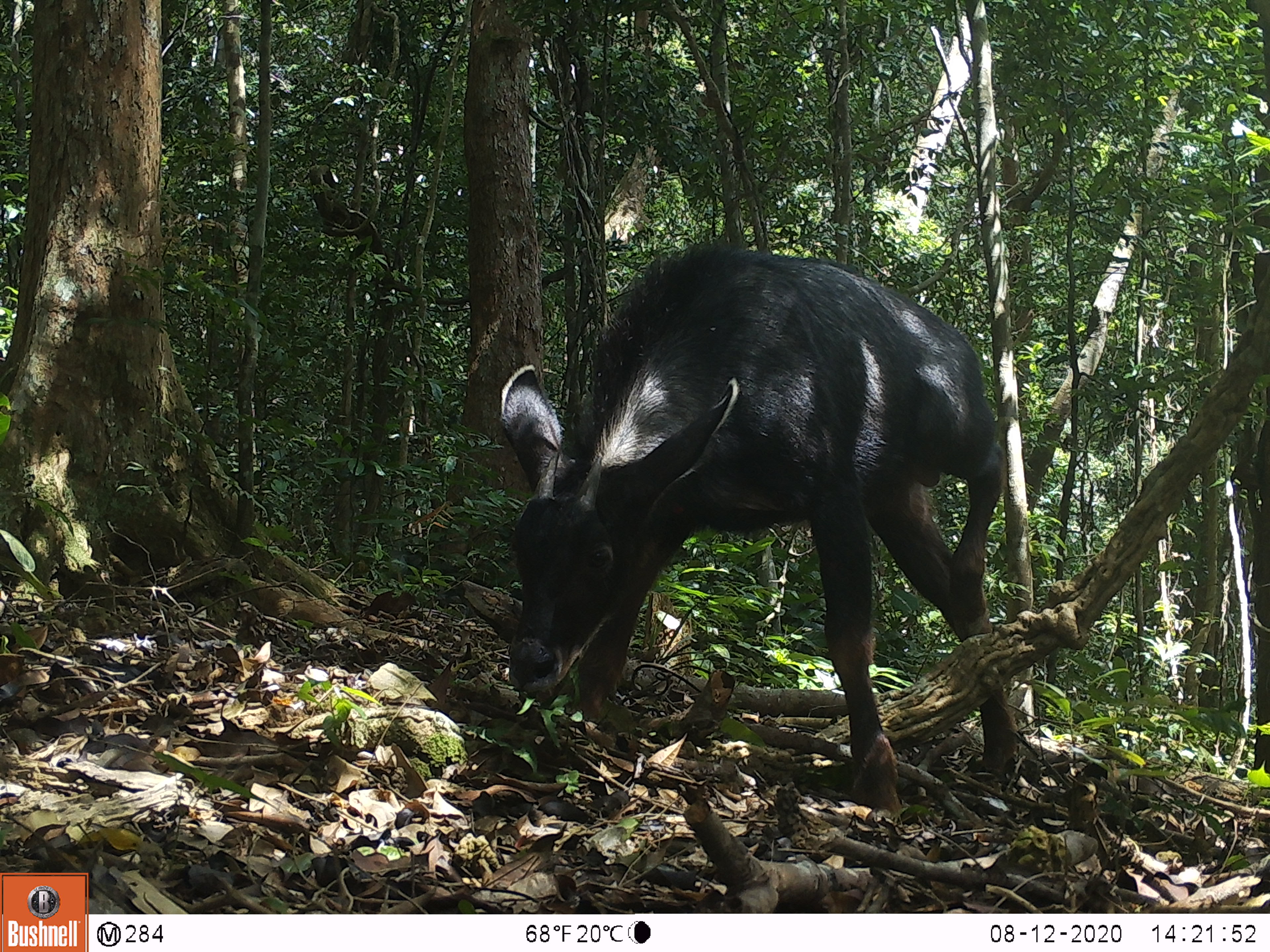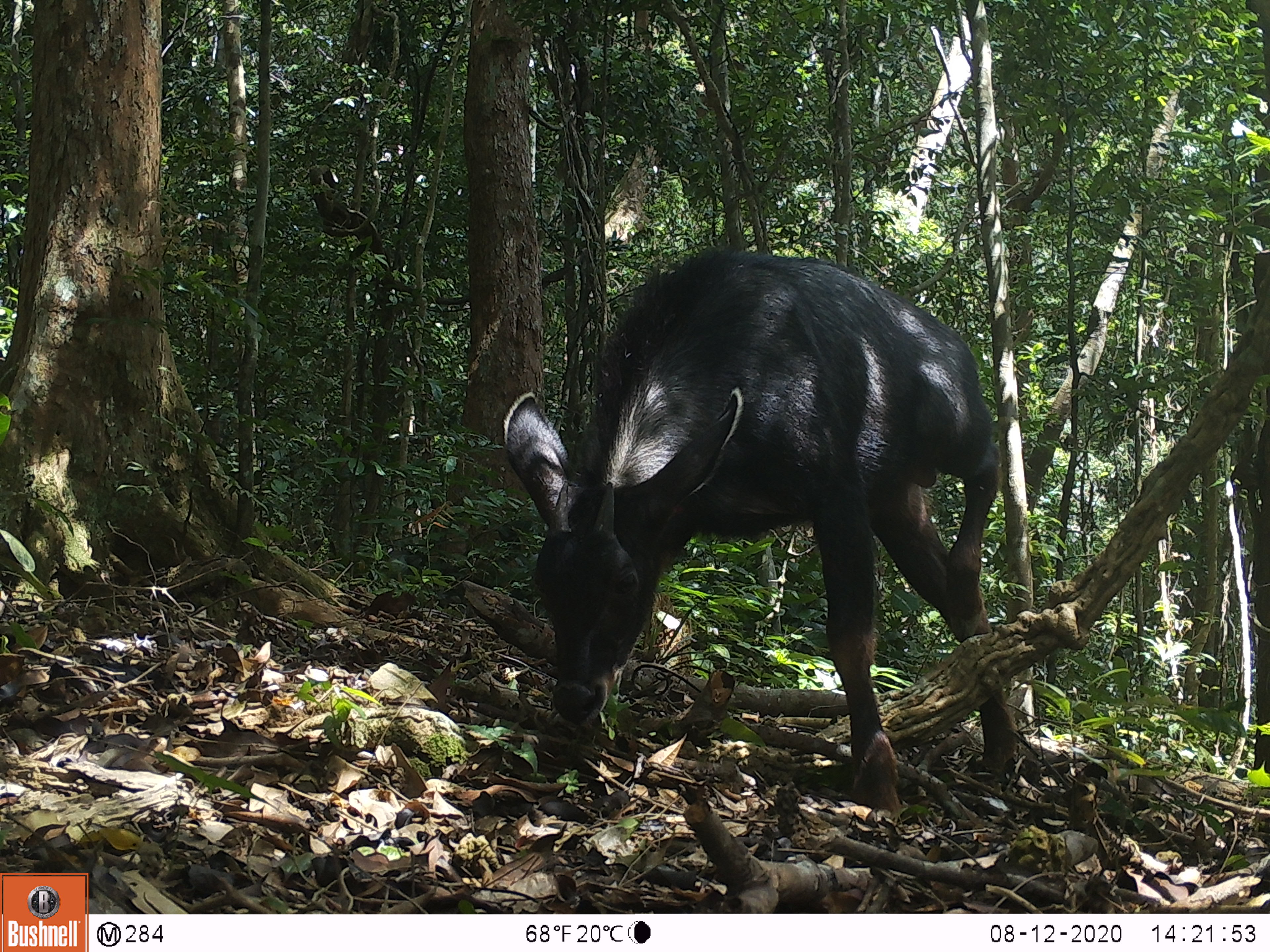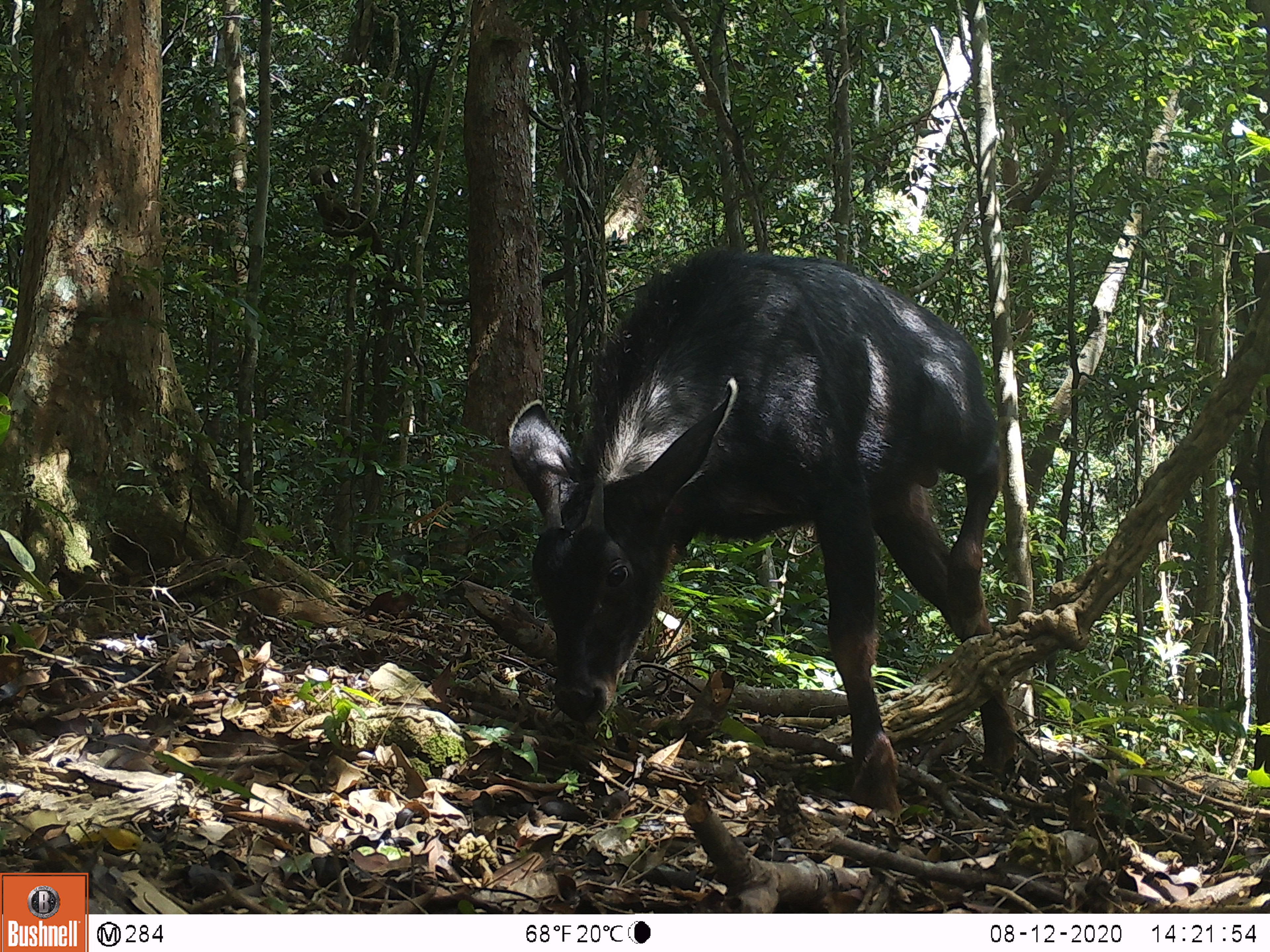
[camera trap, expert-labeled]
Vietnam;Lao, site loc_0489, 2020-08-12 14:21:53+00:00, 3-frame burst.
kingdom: Animalia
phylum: Chordata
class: Mammalia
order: Artiodactyla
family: Bovidae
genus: Capricornis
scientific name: Capricornis sumatraensis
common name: chinese serow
Chinese serow (Capricornis sumatraensis). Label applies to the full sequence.